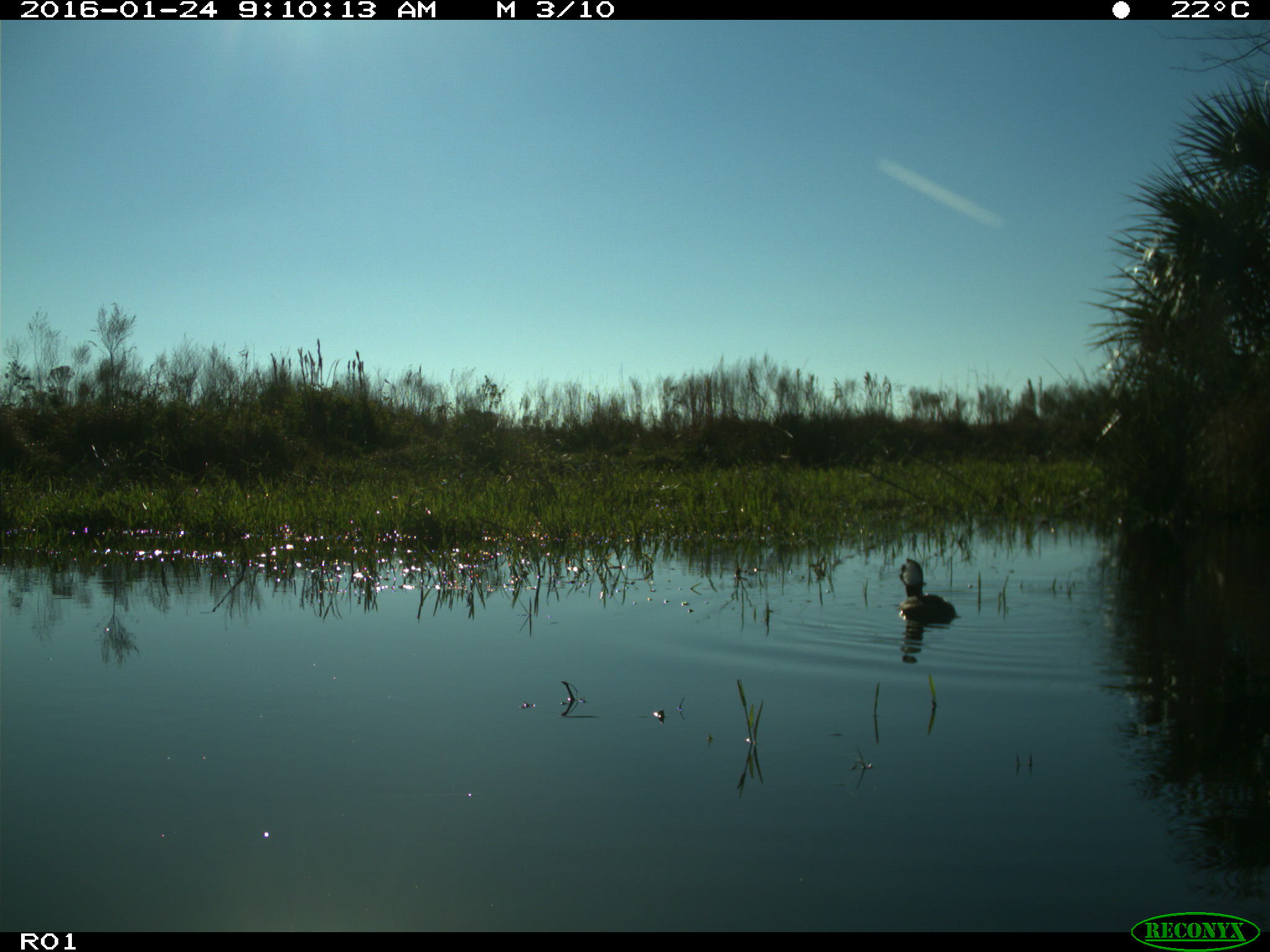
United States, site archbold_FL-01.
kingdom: Animalia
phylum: Chordata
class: Aves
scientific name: Aves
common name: birds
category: unidentified bird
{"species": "unidentified bird (birds) (Aves)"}